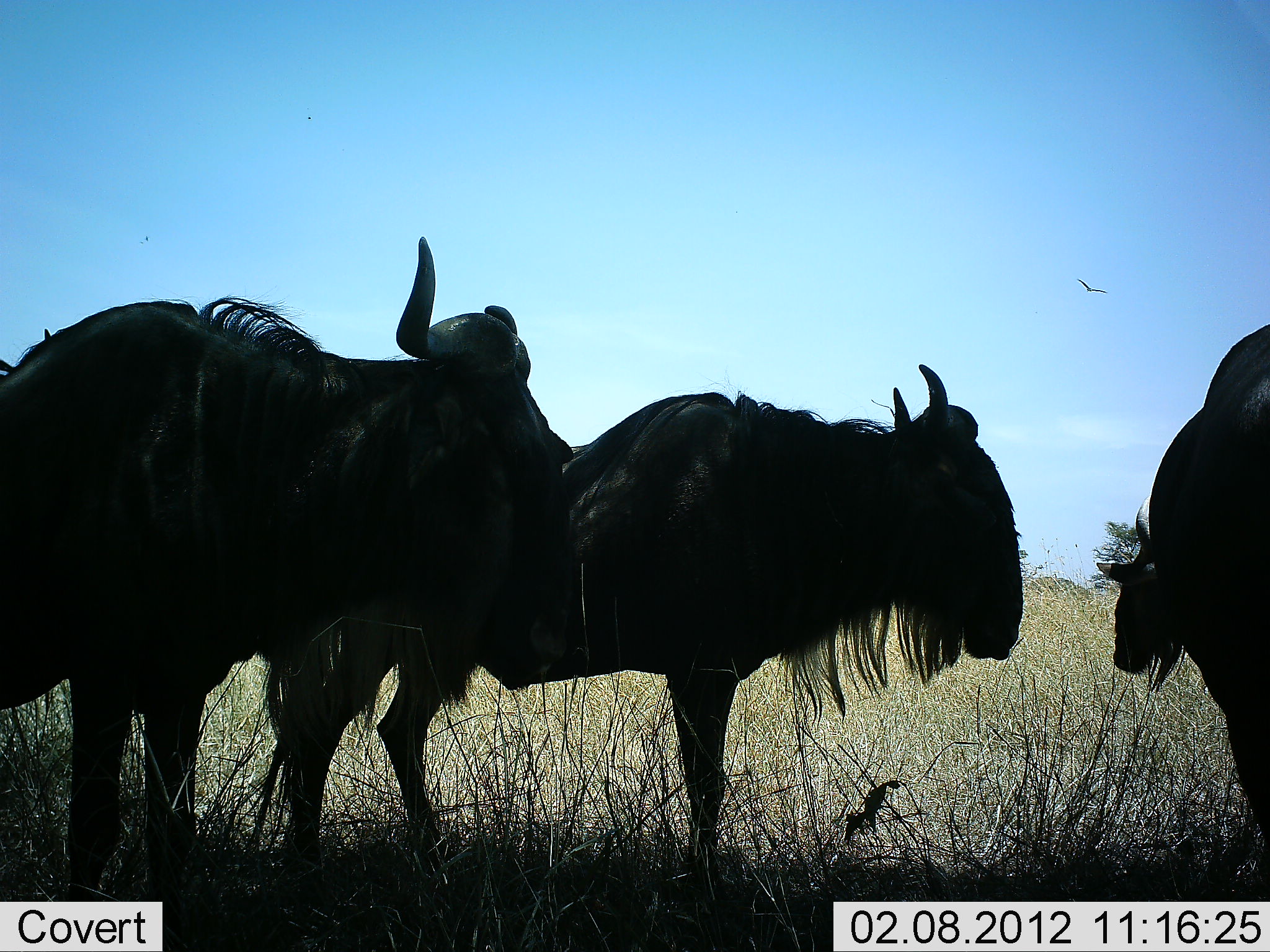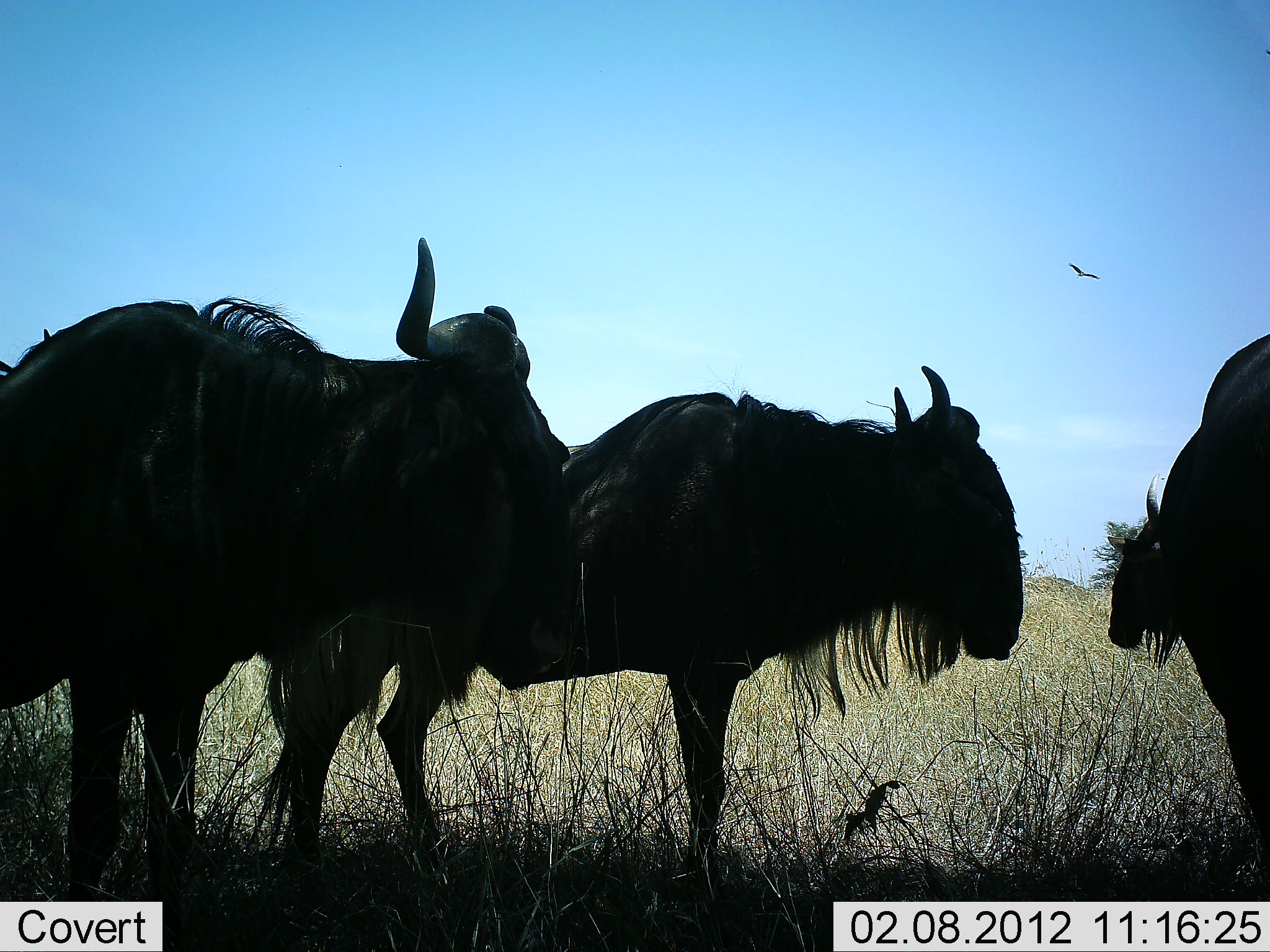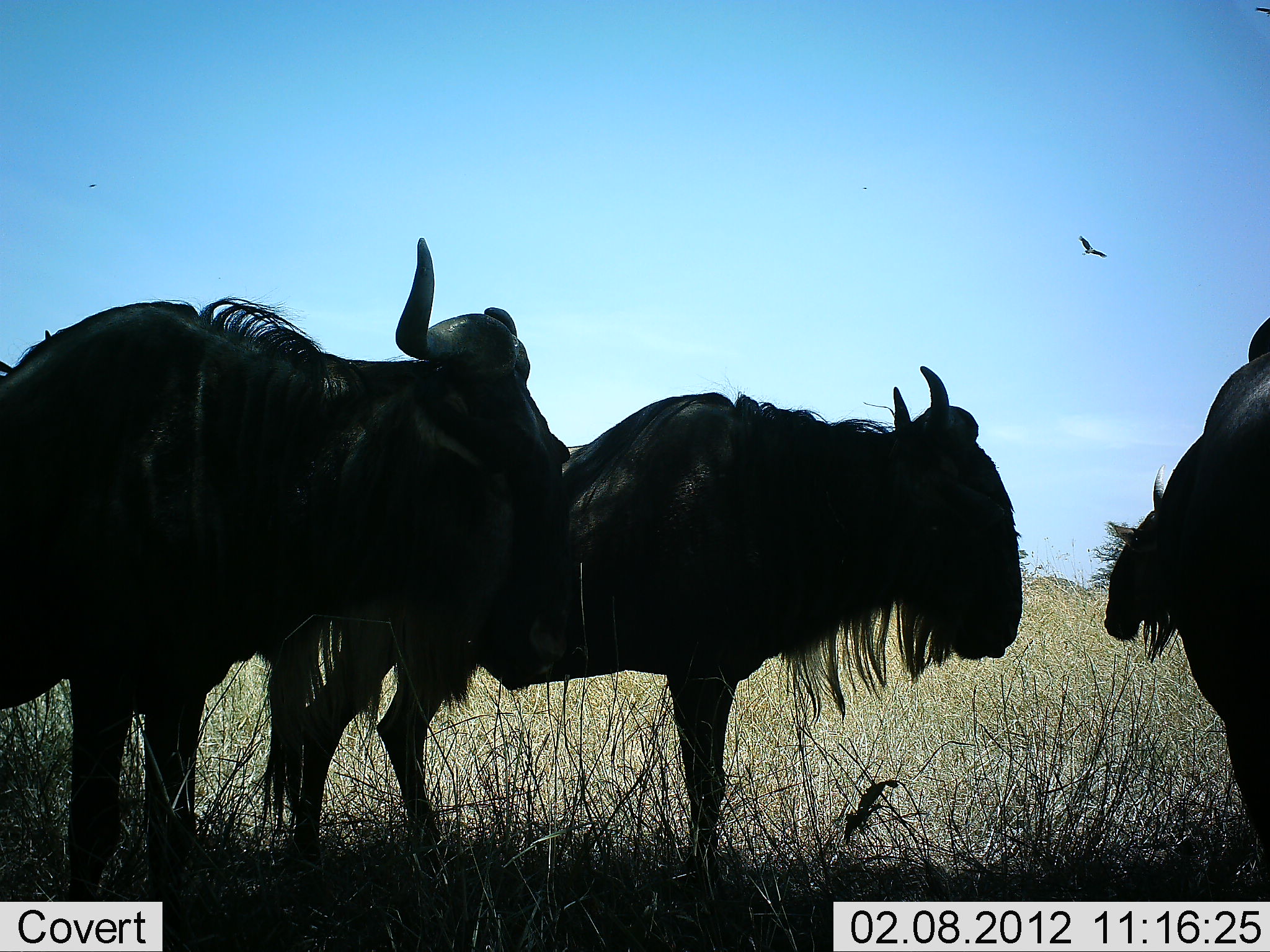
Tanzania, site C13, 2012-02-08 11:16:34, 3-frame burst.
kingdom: Animalia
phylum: Chordata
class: Mammalia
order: Artiodactyla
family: Bovidae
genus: Connochaetes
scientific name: Connochaetes taurinus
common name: blue wildebeest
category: wildebeest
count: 3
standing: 96%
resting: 4%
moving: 4%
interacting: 4%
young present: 4%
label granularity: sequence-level